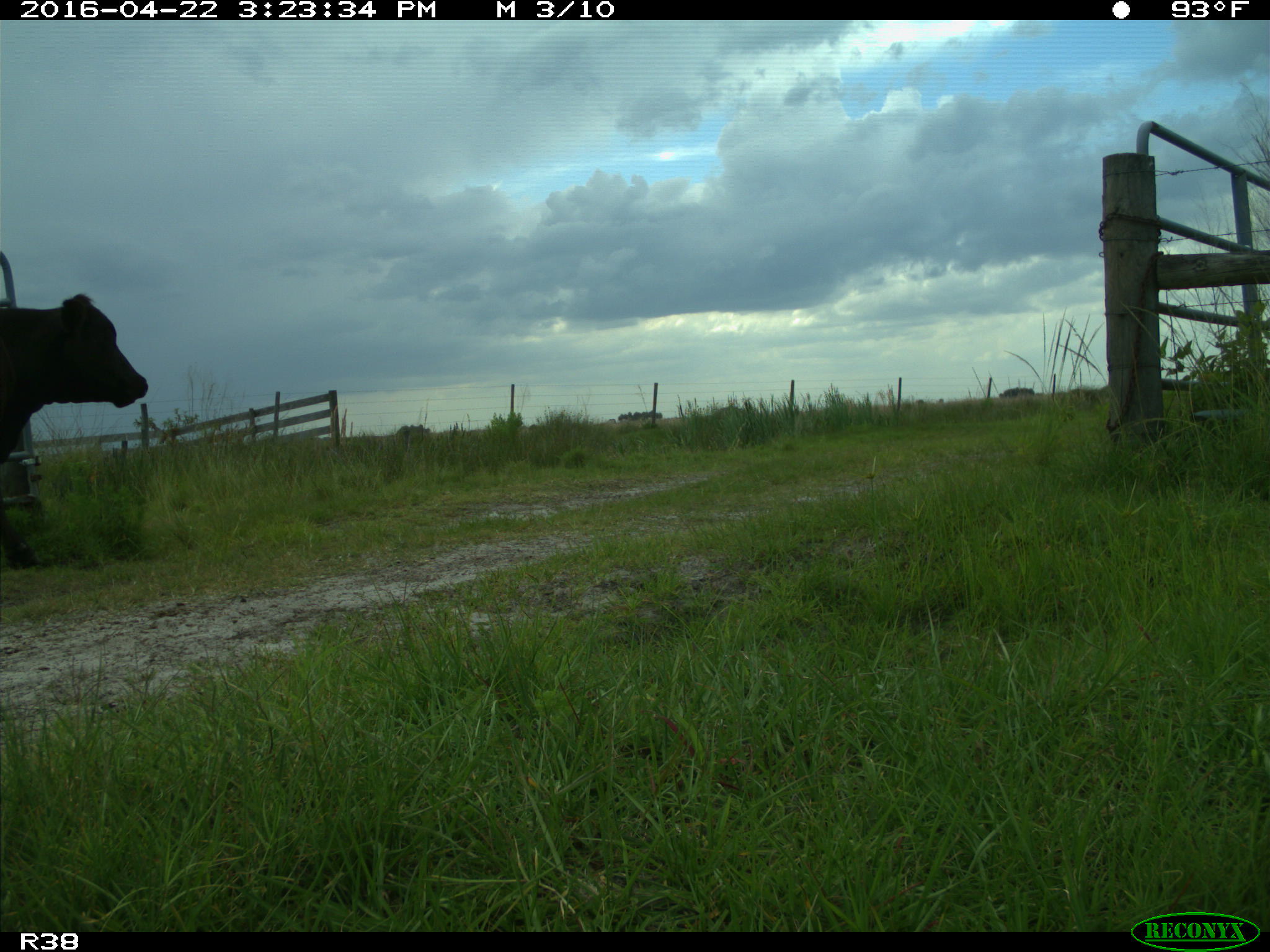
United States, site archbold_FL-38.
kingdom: Animalia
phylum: Chordata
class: Mammalia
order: Artiodactyla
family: Bovidae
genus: Bos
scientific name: Bos taurus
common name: domestic cow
Bos taurus (domestic cow).